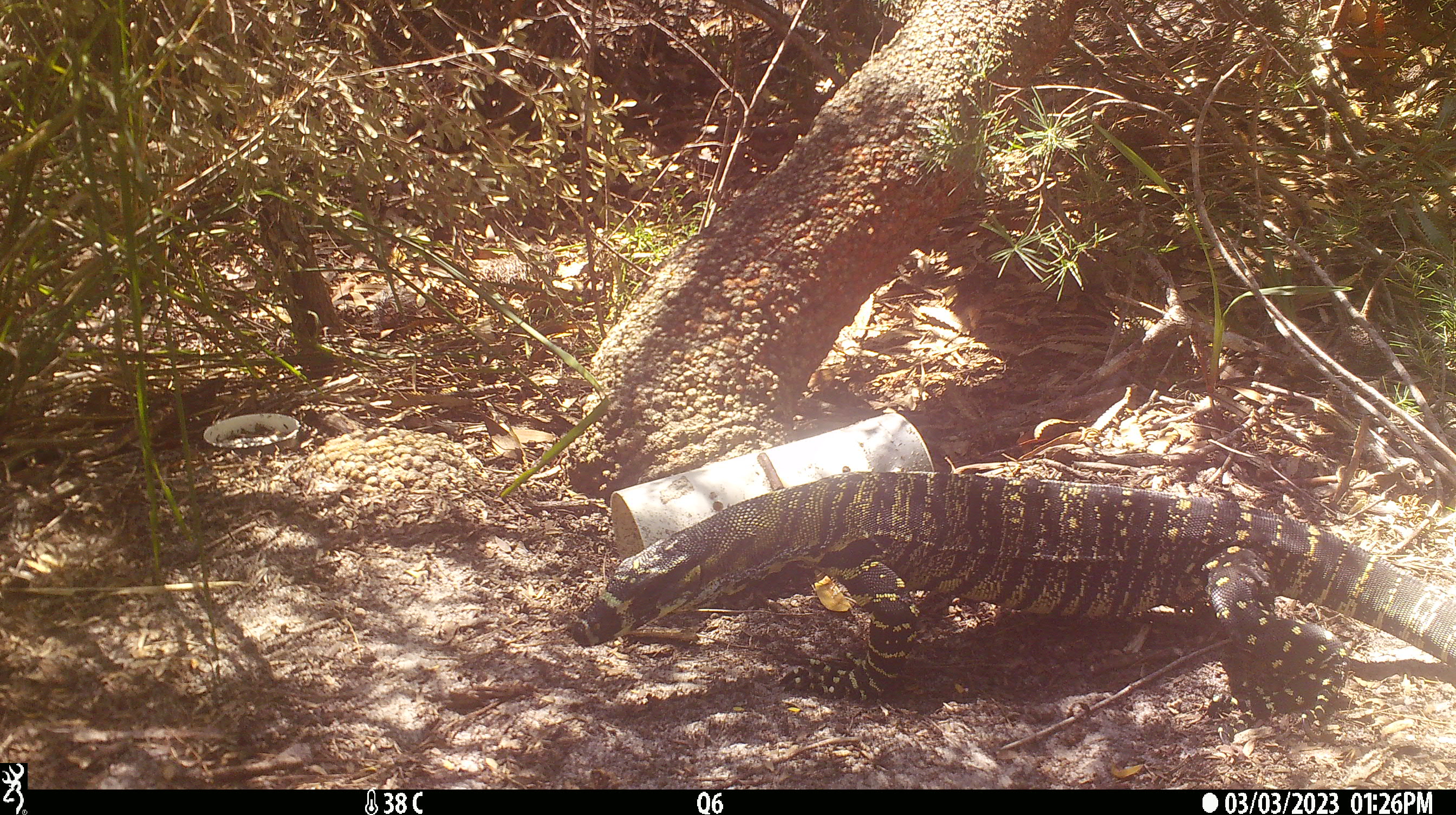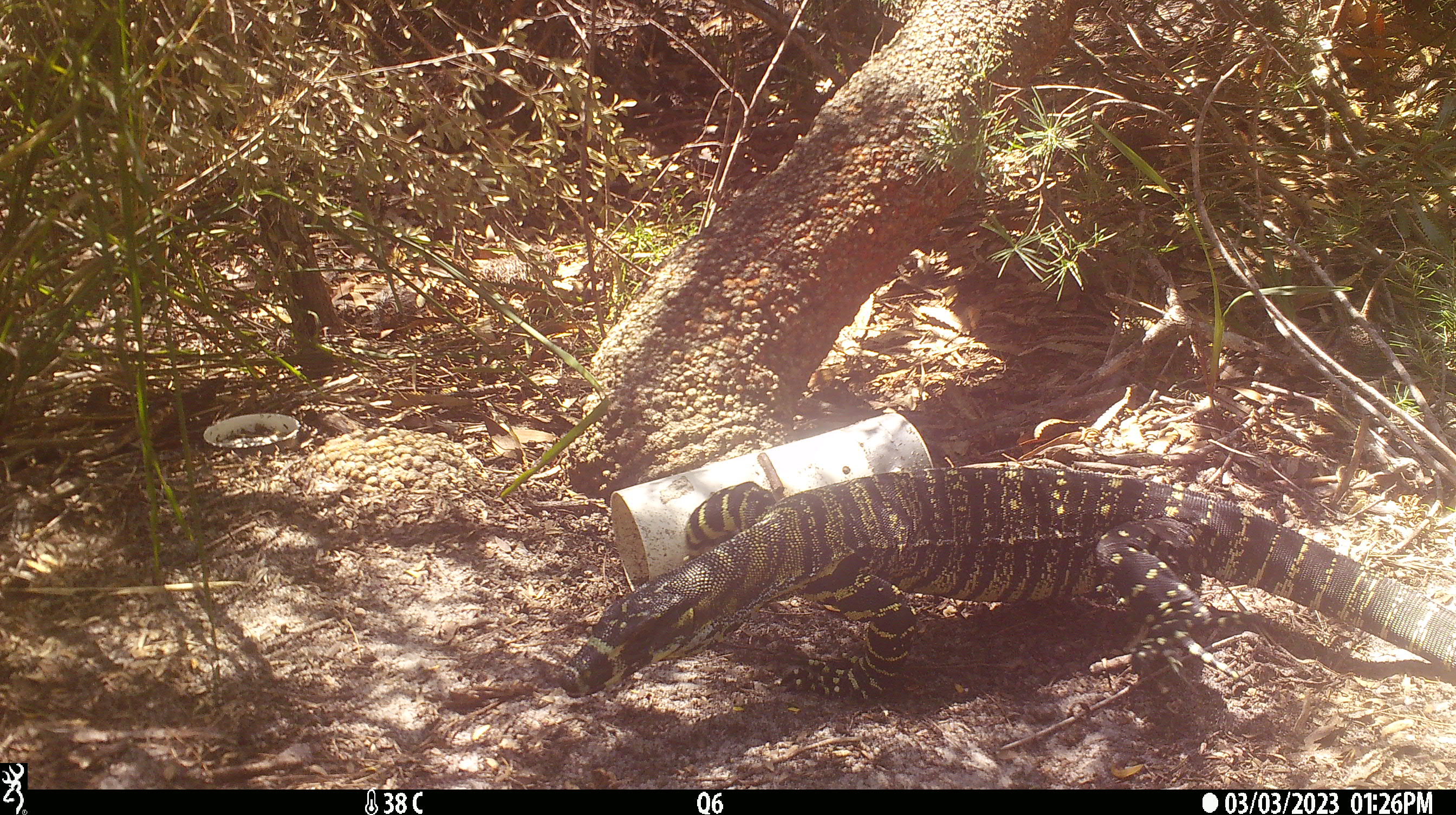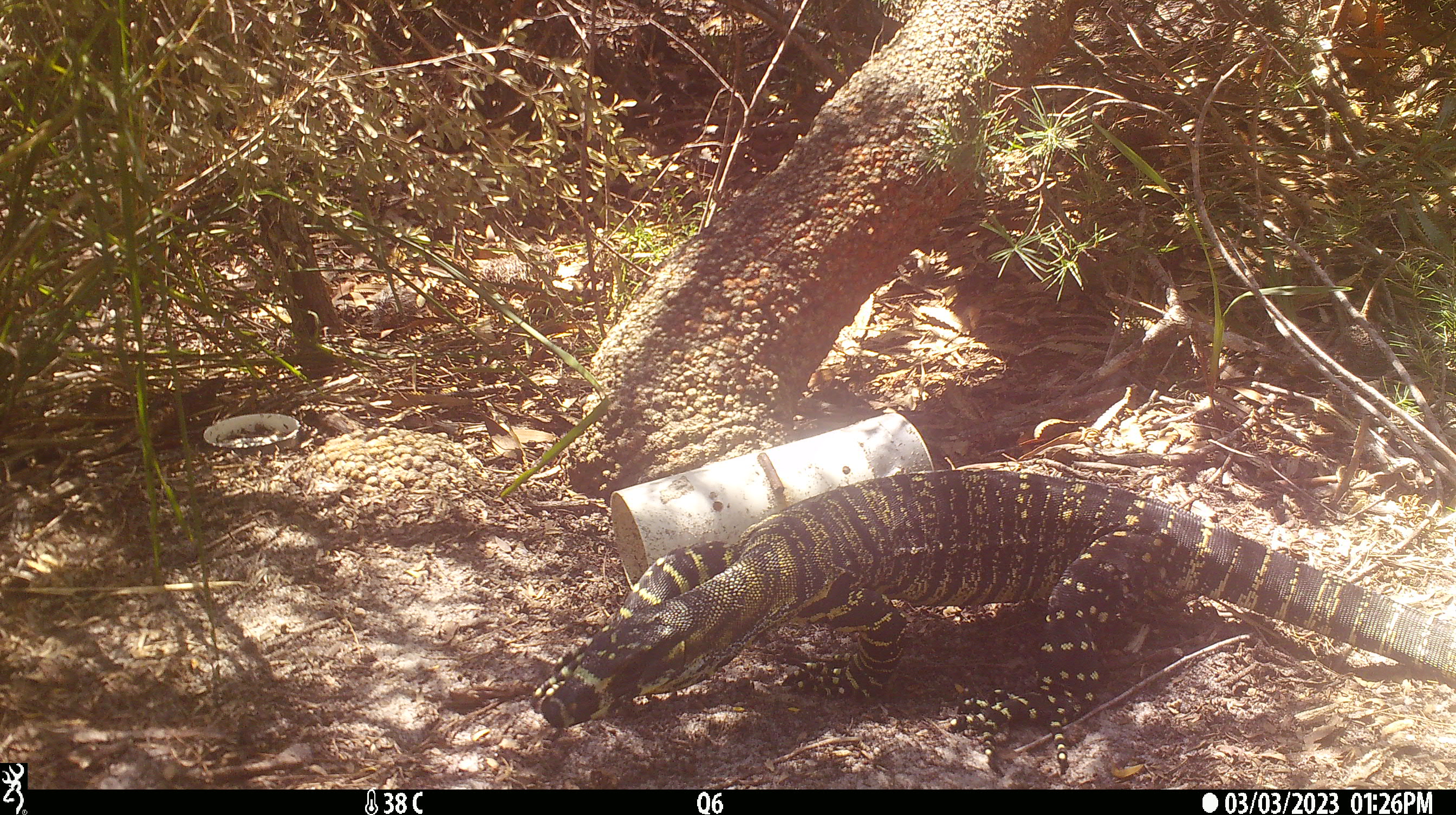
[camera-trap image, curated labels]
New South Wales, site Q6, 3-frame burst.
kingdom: Animalia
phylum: Chordata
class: Reptilia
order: Squamata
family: Varanidae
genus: Varanus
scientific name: Varanus varius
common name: lace monitor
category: goanna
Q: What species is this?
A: Goanna (lace monitor) (Varanus varius).